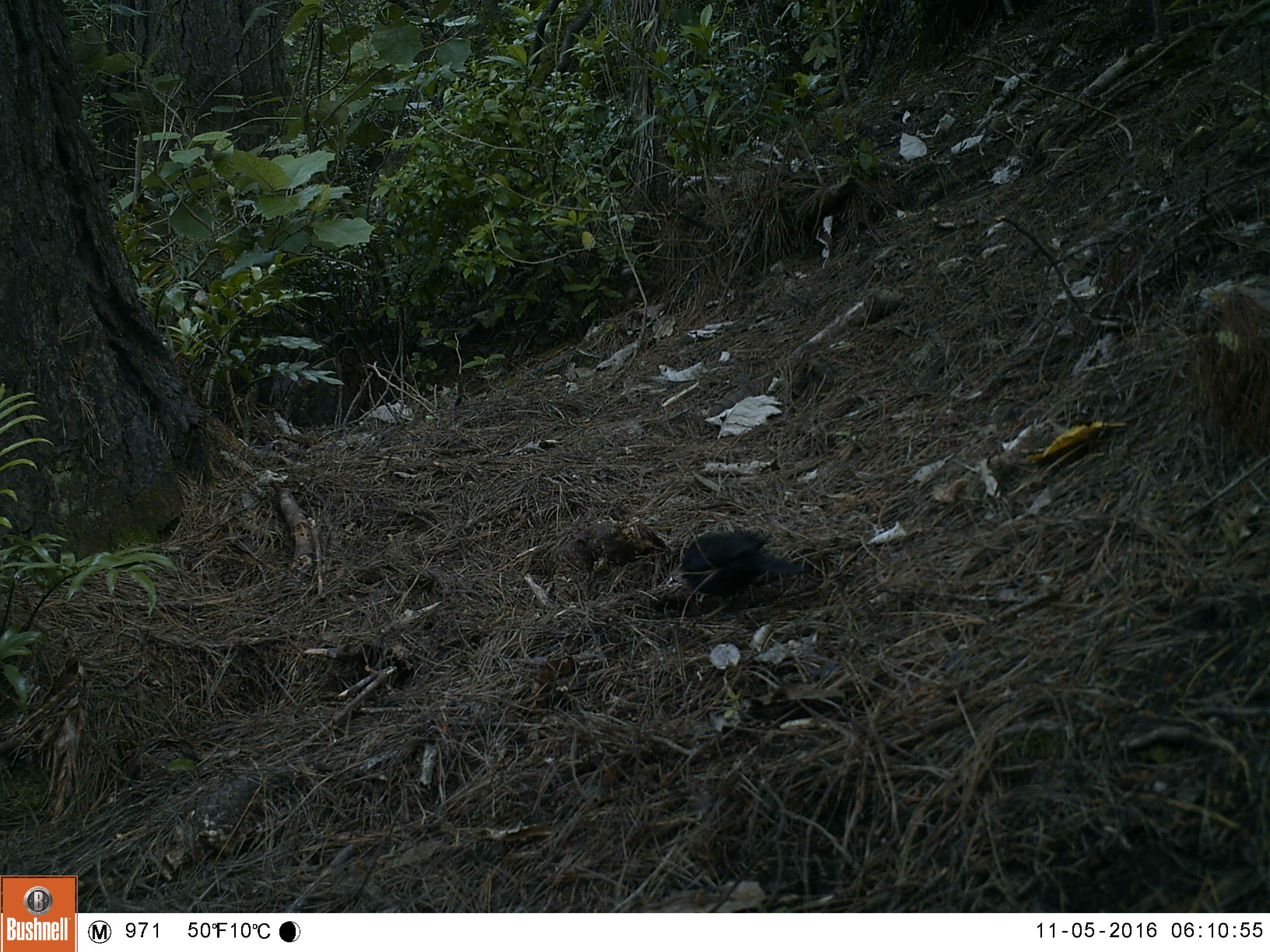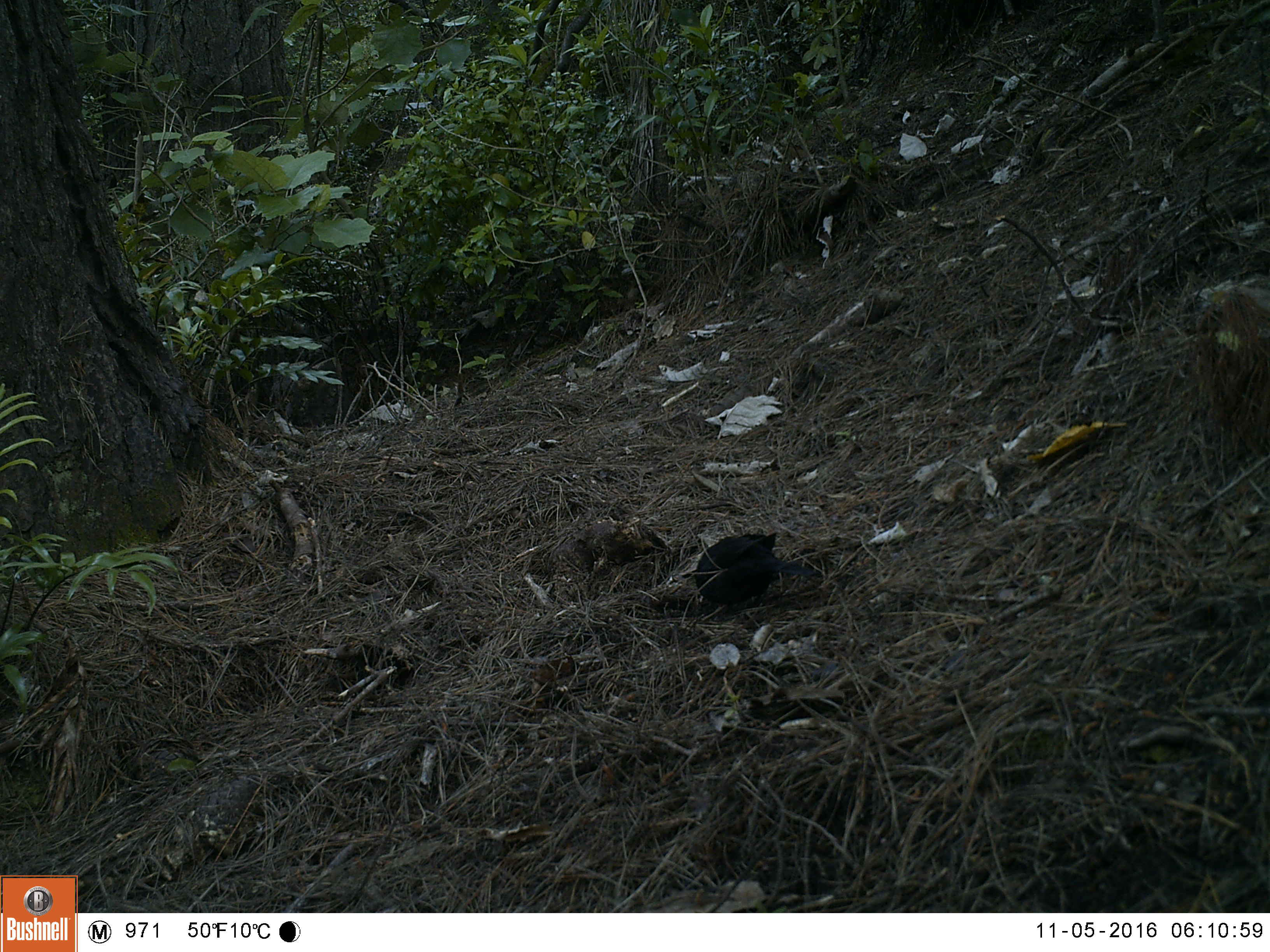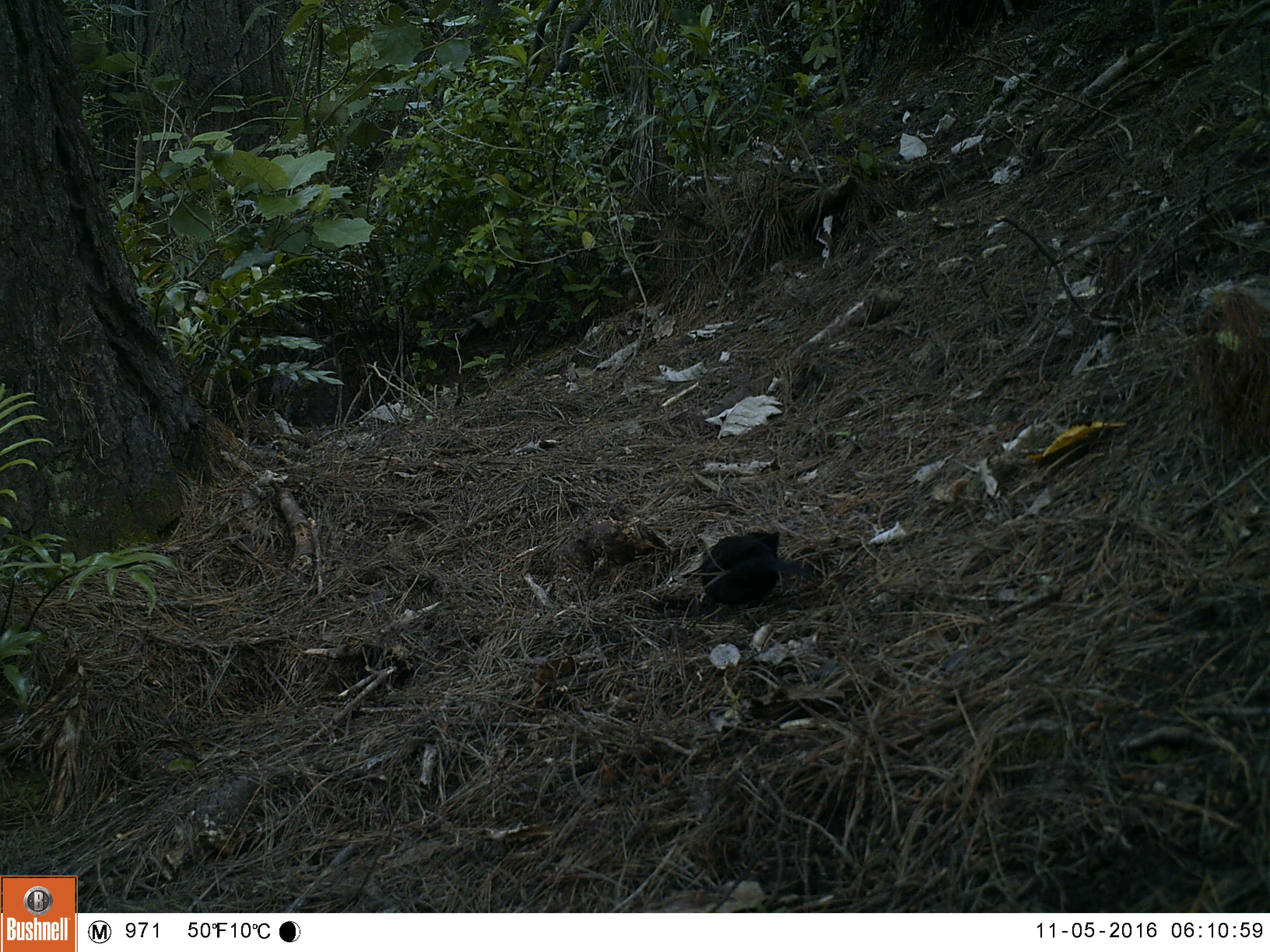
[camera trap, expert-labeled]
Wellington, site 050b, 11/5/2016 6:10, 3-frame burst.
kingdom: Animalia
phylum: Chordata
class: Aves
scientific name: Aves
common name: bird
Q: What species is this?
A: Bird (Aves).